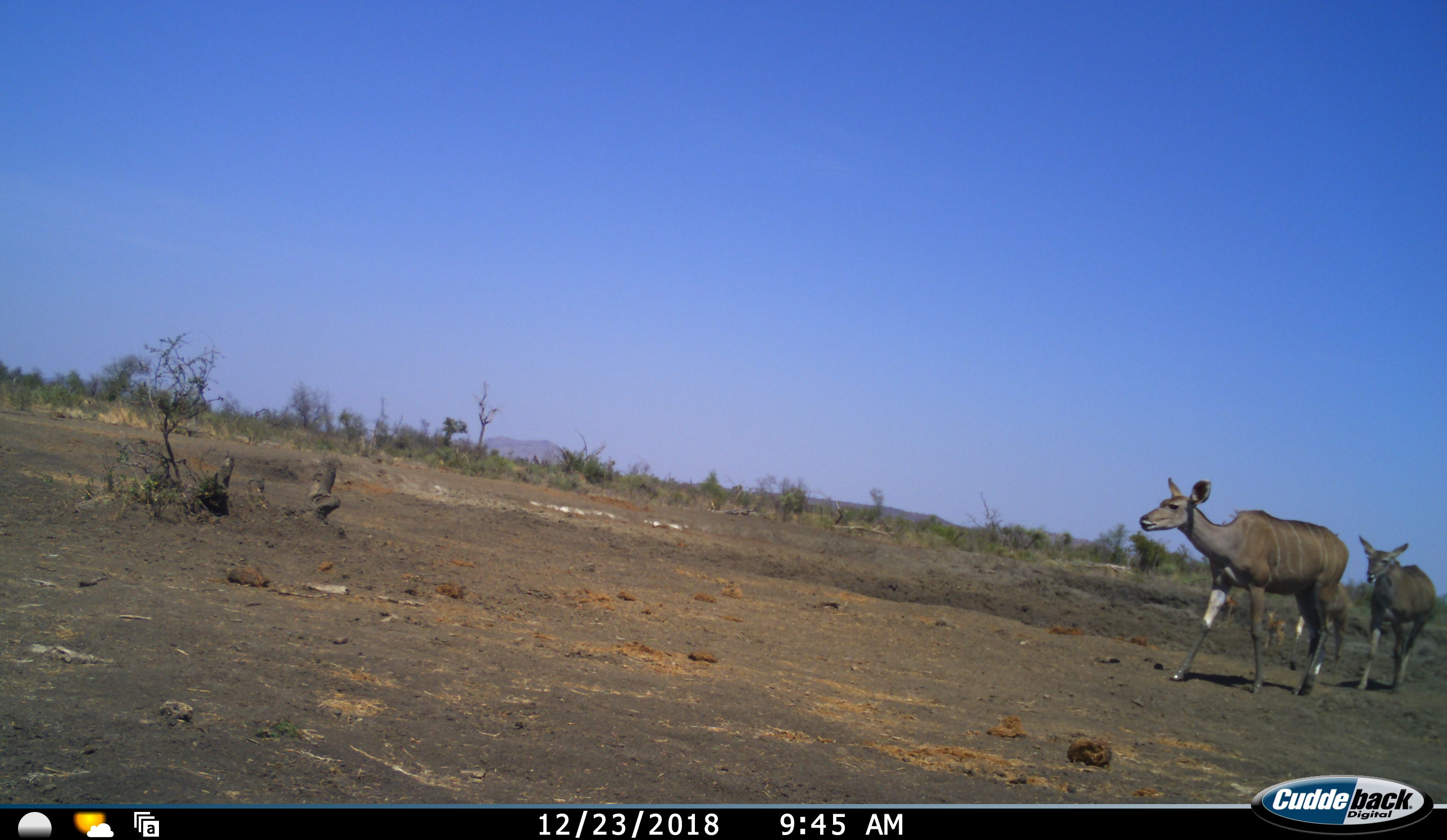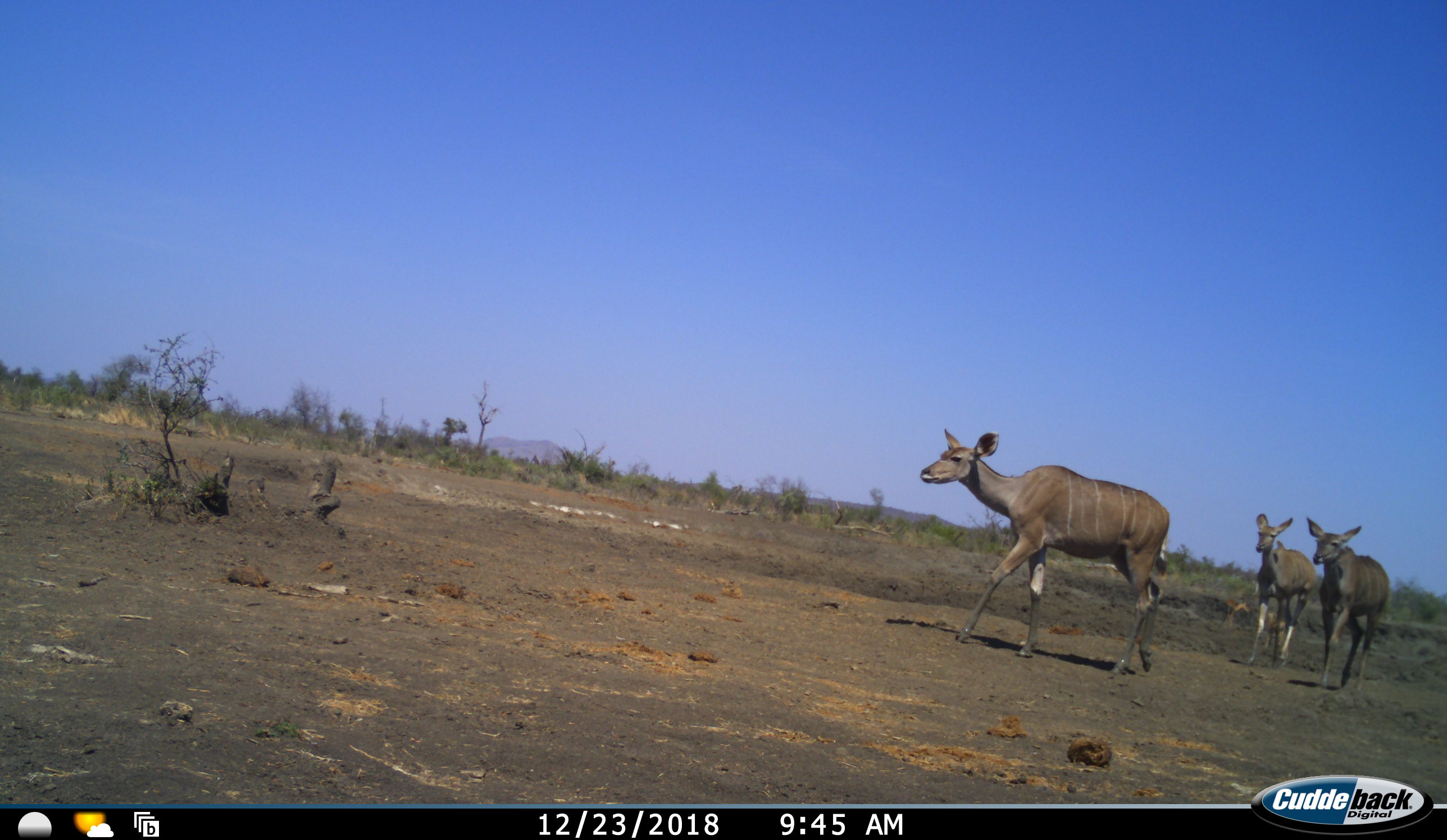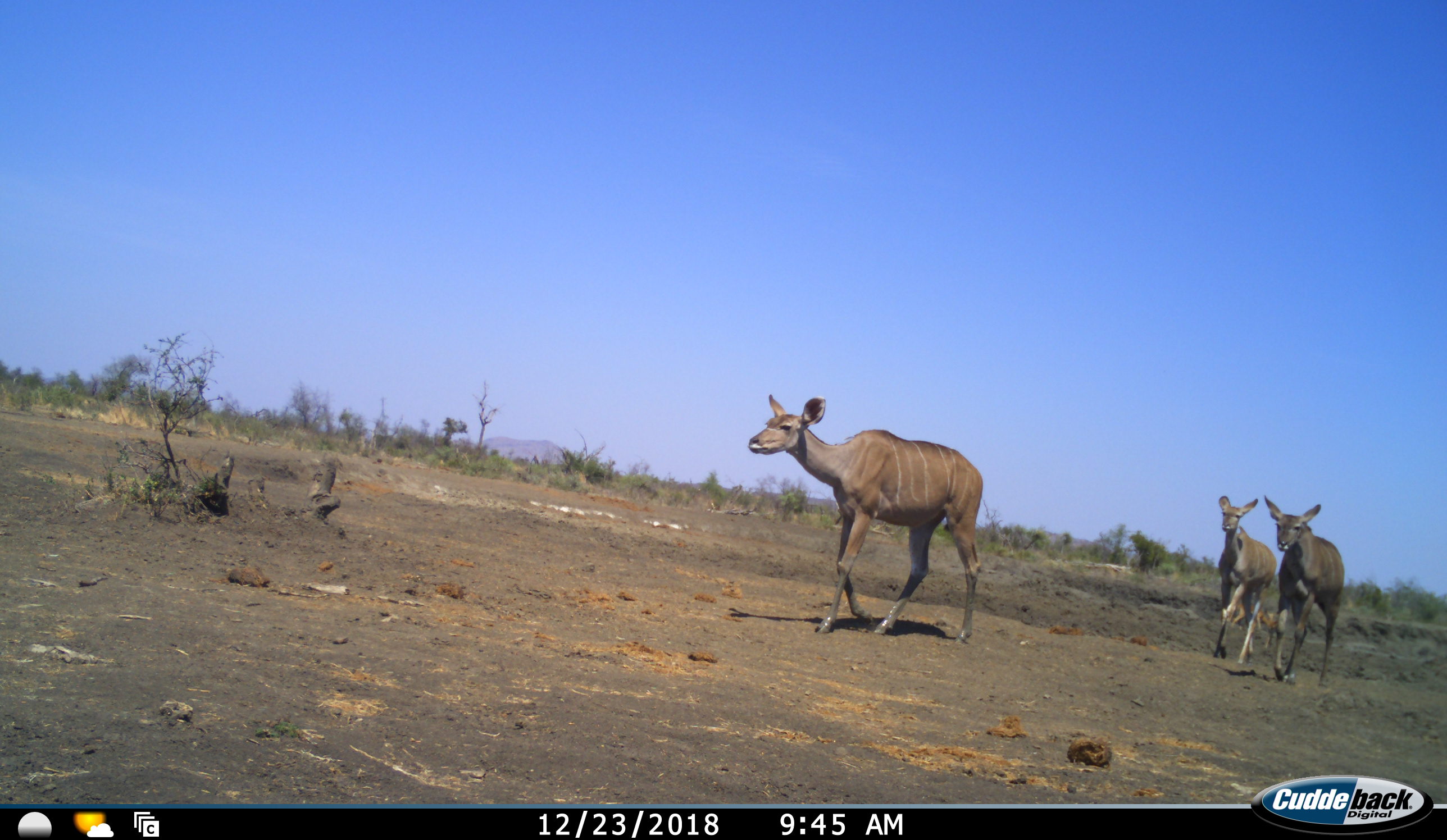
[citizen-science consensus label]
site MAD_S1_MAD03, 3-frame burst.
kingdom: Animalia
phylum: Chordata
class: Mammalia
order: Artiodactyla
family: Bovidae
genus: Tragelaphus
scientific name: Tragelaphus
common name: kudu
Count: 3.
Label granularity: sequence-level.